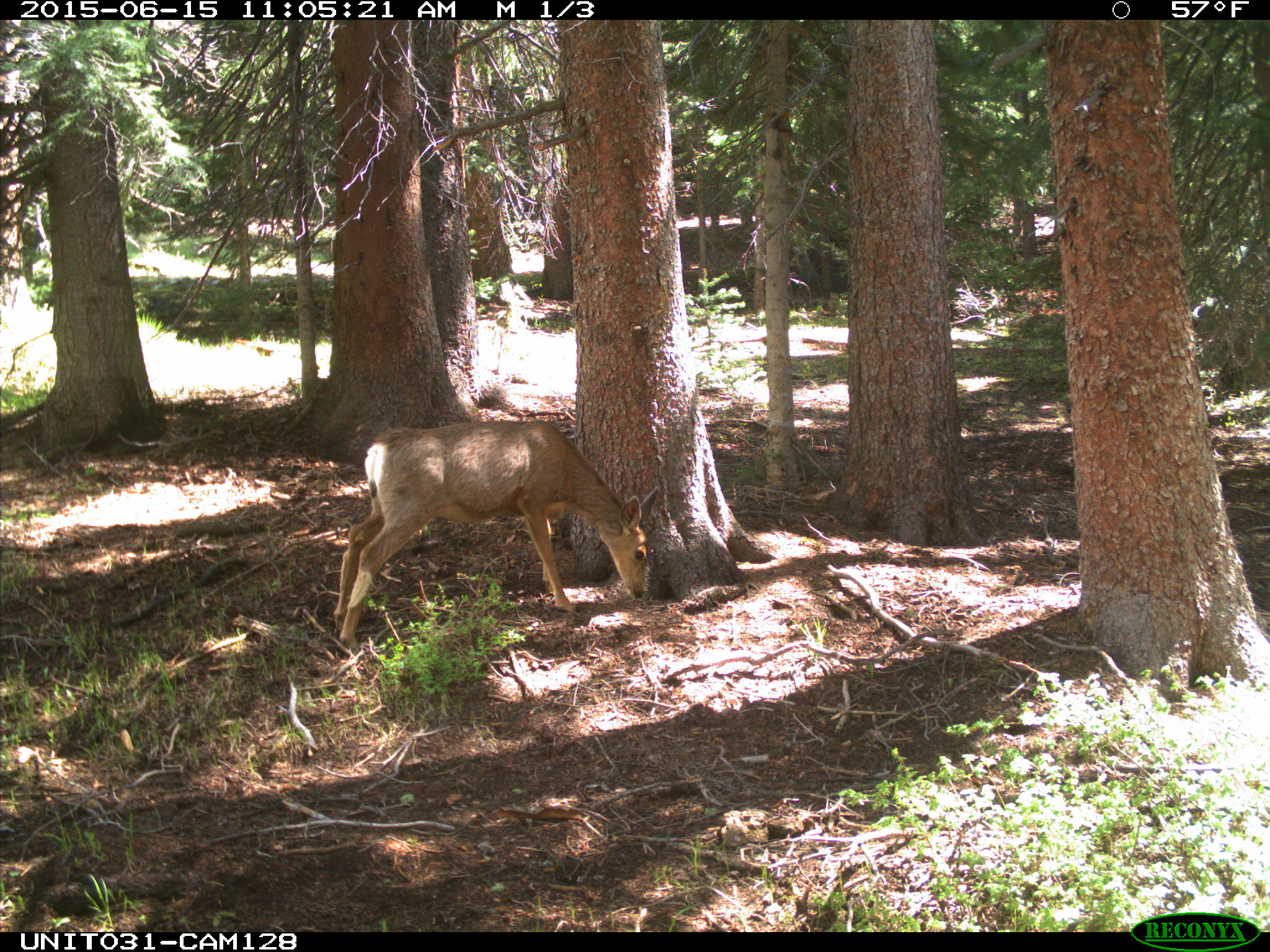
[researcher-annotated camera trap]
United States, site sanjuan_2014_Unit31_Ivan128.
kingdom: Animalia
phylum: Chordata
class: Mammalia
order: Artiodactyla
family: Cervidae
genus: Odocoileus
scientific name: Odocoileus hemionus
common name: mule deer